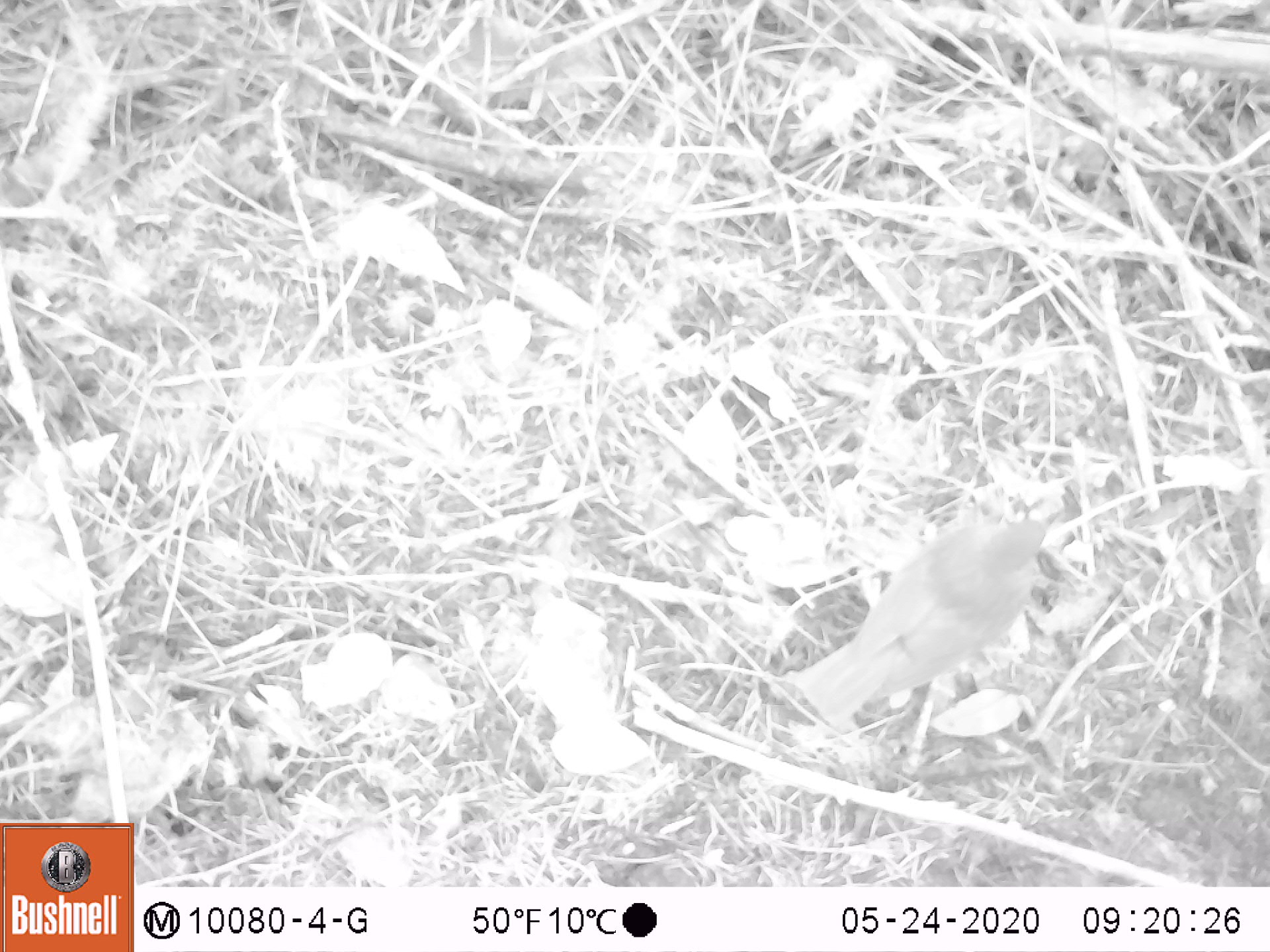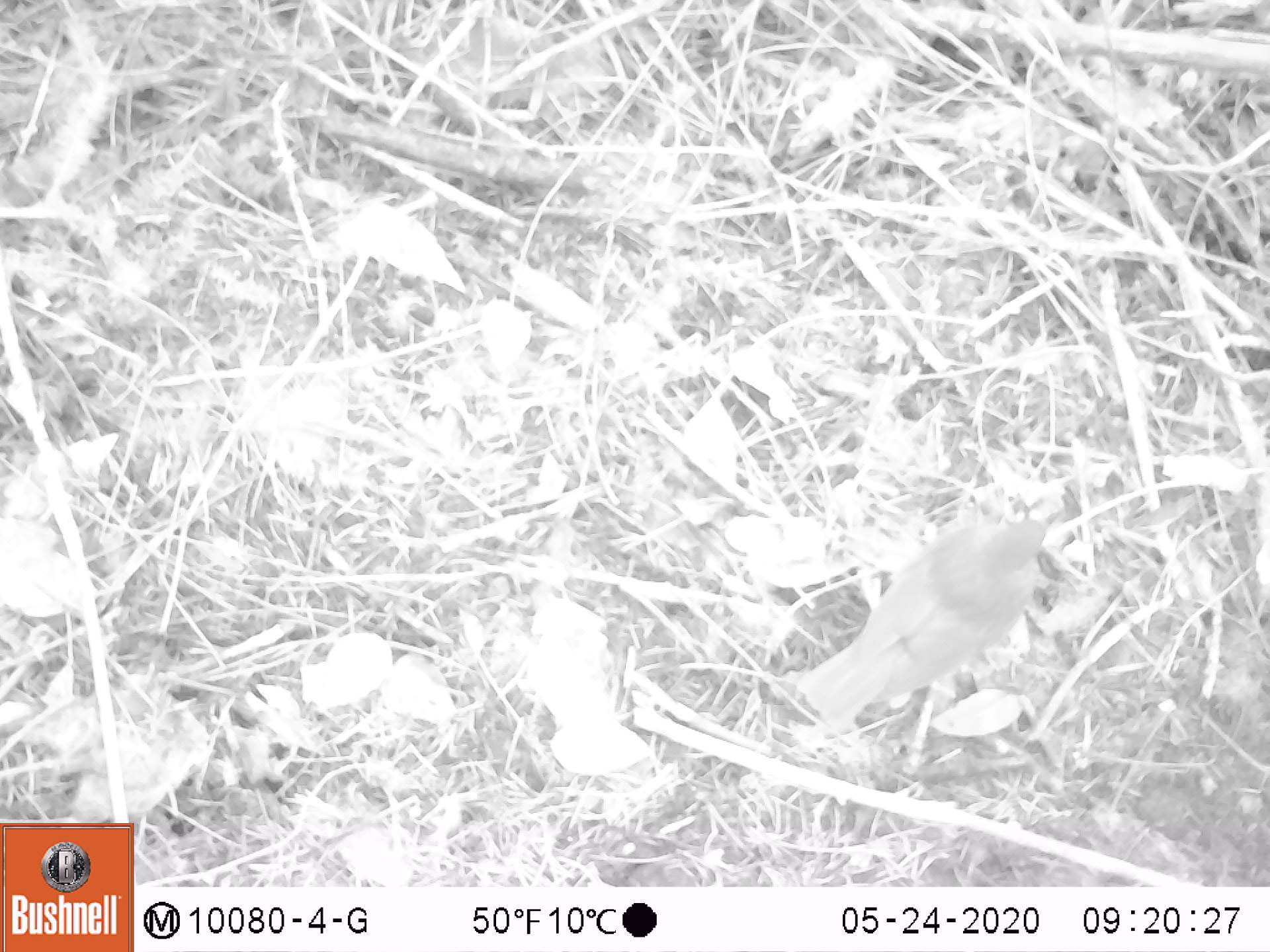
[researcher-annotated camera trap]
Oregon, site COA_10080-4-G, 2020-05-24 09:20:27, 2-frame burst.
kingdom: Animalia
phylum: Chordata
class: Aves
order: Passeriformes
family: Turdidae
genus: Catharus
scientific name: Catharus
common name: brown thrushes and nightingale-thrushes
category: catharus species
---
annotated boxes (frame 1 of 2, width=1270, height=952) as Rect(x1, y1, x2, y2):
catharus species: Rect(768, 502, 1059, 733)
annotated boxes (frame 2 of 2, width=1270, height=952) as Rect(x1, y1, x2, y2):
catharus species: Rect(778, 511, 1059, 746)